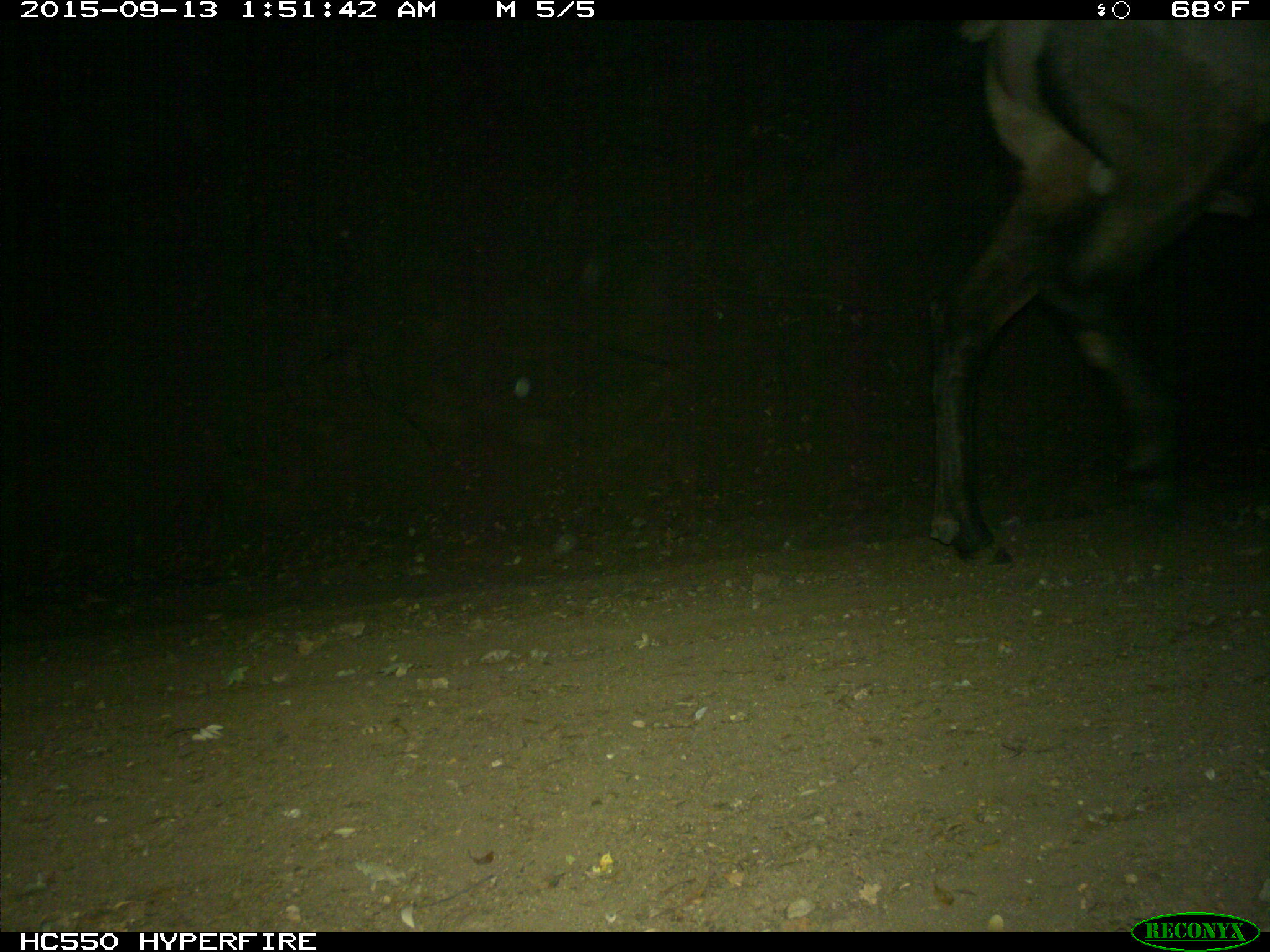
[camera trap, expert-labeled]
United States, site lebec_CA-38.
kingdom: Animalia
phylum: Chordata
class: Mammalia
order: Artiodactyla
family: Cervidae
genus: Cervus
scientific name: Cervus canadensis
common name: elk